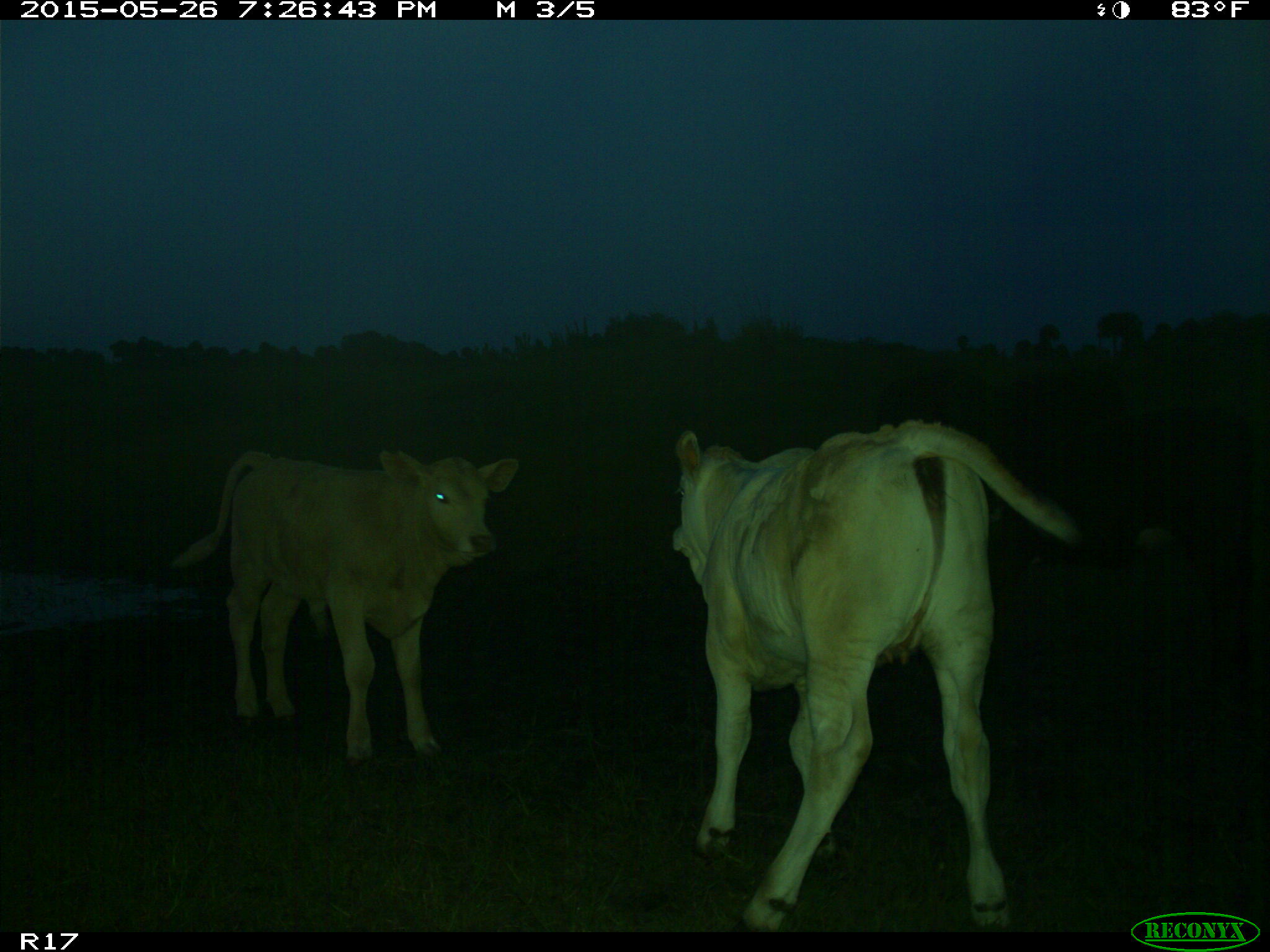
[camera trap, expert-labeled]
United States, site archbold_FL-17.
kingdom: Animalia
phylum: Chordata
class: Mammalia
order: Artiodactyla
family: Bovidae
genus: Bos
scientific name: Bos taurus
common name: domestic cow